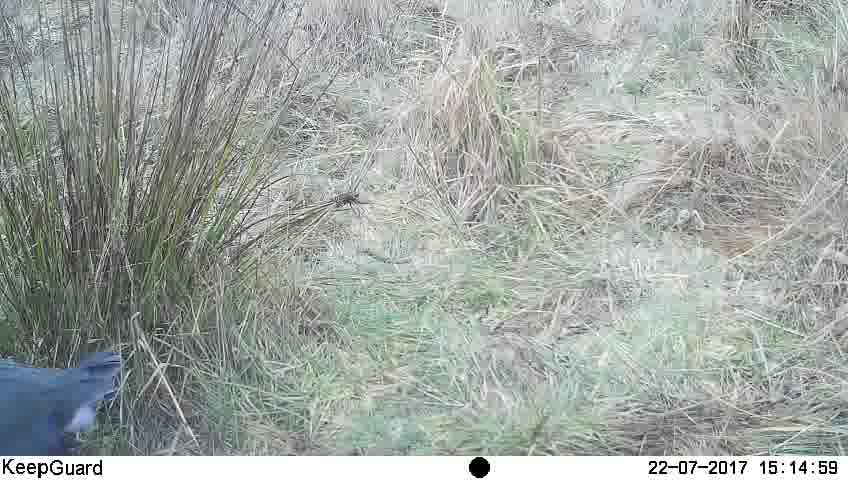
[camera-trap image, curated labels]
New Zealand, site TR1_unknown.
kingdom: Animalia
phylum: Chordata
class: Aves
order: Gruiformes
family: Rallidae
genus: Porphyrio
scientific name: Porphyrio mantelli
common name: takahe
Takahe (Porphyrio mantelli).